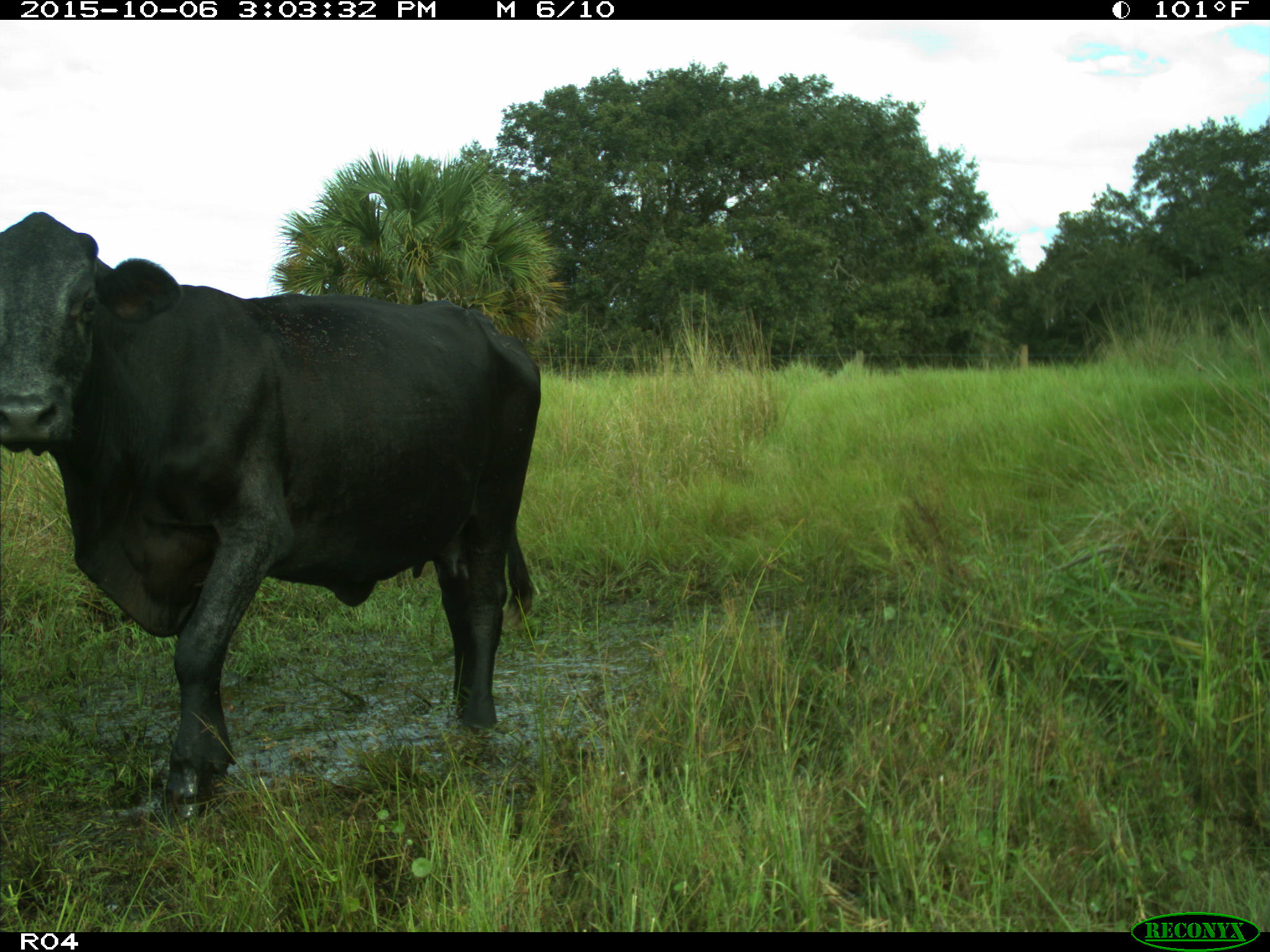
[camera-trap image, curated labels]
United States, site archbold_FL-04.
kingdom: Animalia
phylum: Chordata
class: Mammalia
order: Artiodactyla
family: Bovidae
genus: Bos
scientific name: Bos taurus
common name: domestic cow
Bos taurus (domestic cow).